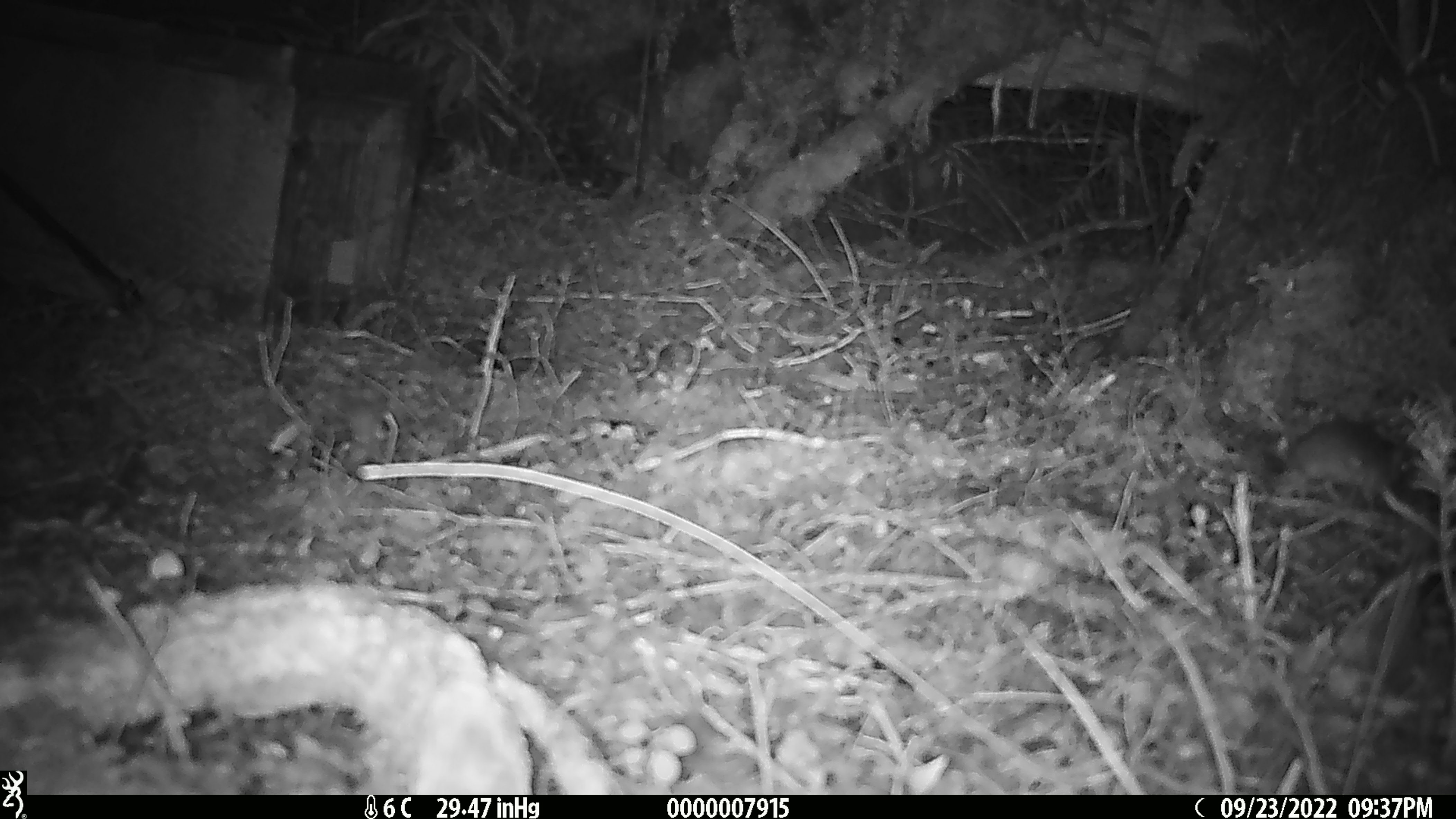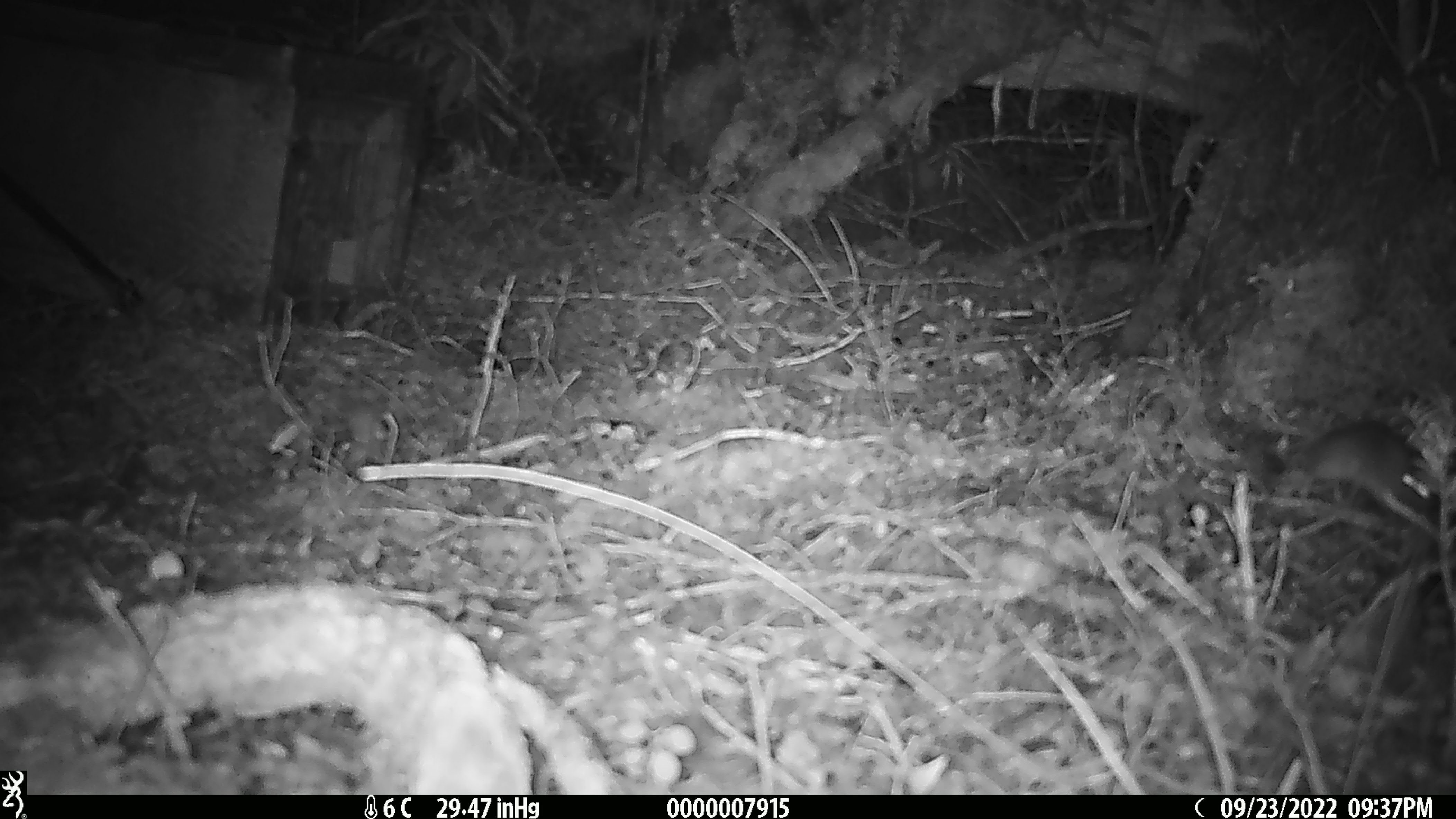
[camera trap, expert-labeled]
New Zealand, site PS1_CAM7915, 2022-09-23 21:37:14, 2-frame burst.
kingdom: Animalia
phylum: Chordata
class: Mammalia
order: Rodentia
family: Muridae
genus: Mus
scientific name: Mus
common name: mouse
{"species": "mouse (Mus)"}